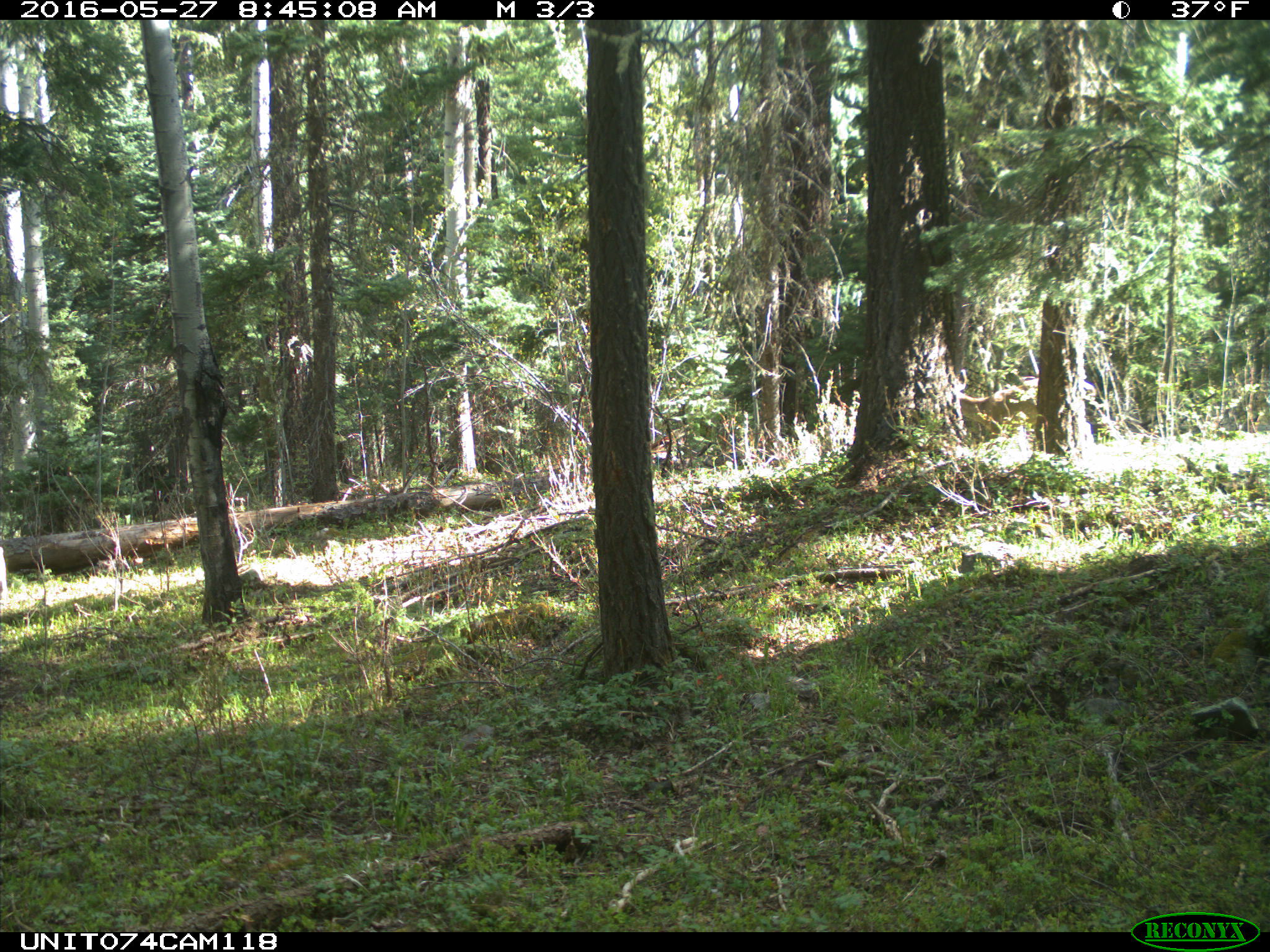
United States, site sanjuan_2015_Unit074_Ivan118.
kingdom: Animalia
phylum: Chordata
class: Mammalia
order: Artiodactyla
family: Cervidae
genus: Odocoileus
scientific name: Odocoileus hemionus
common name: mule deer